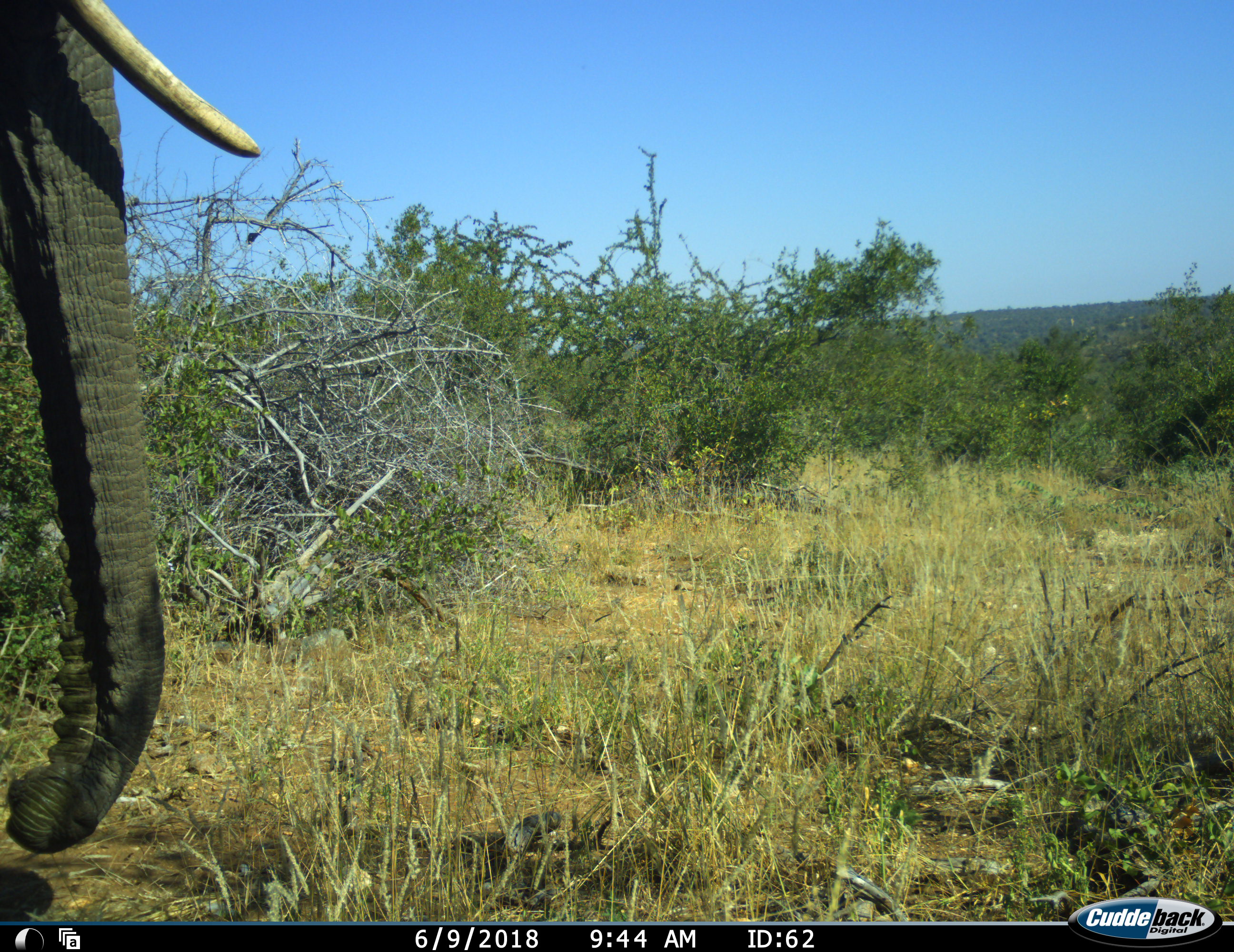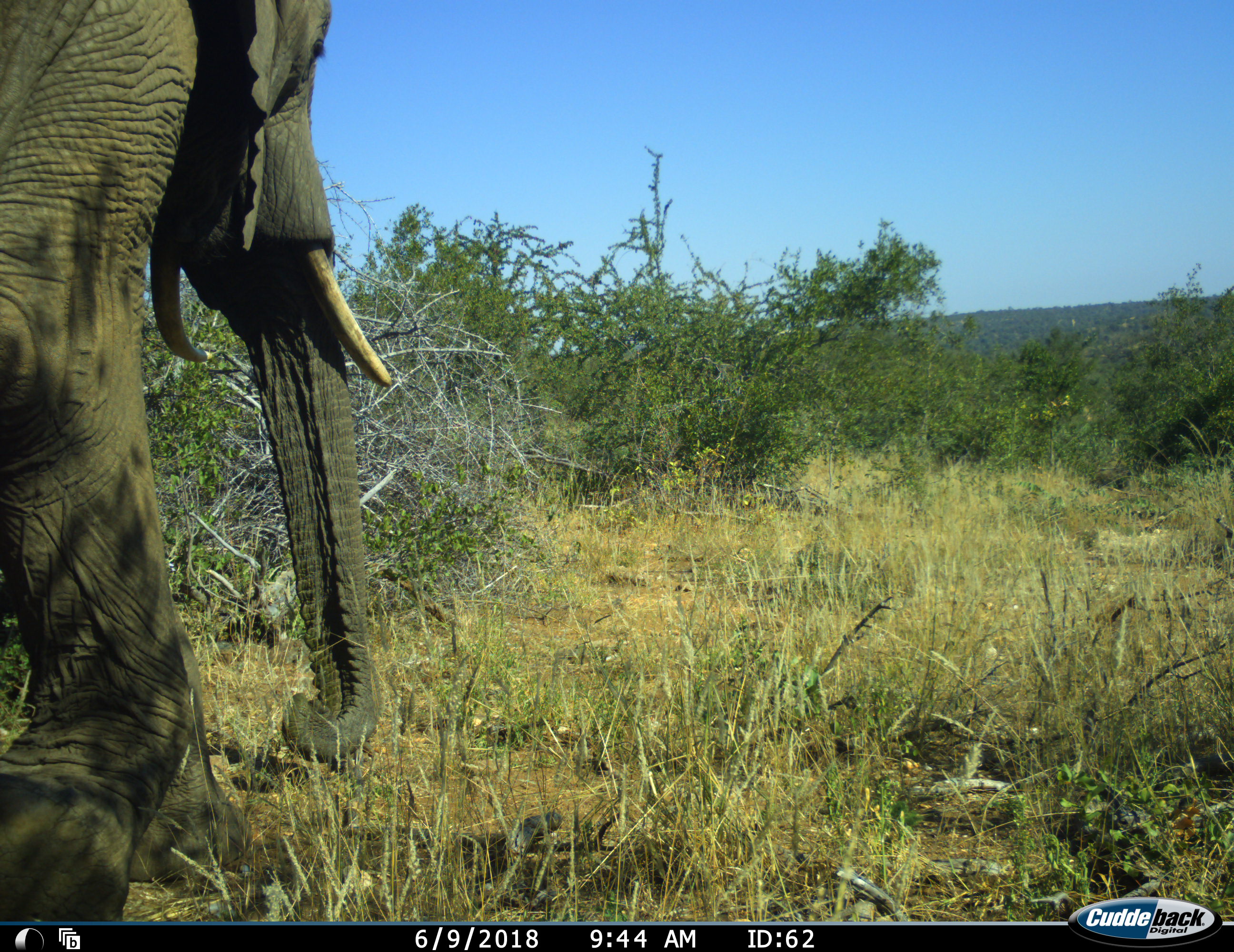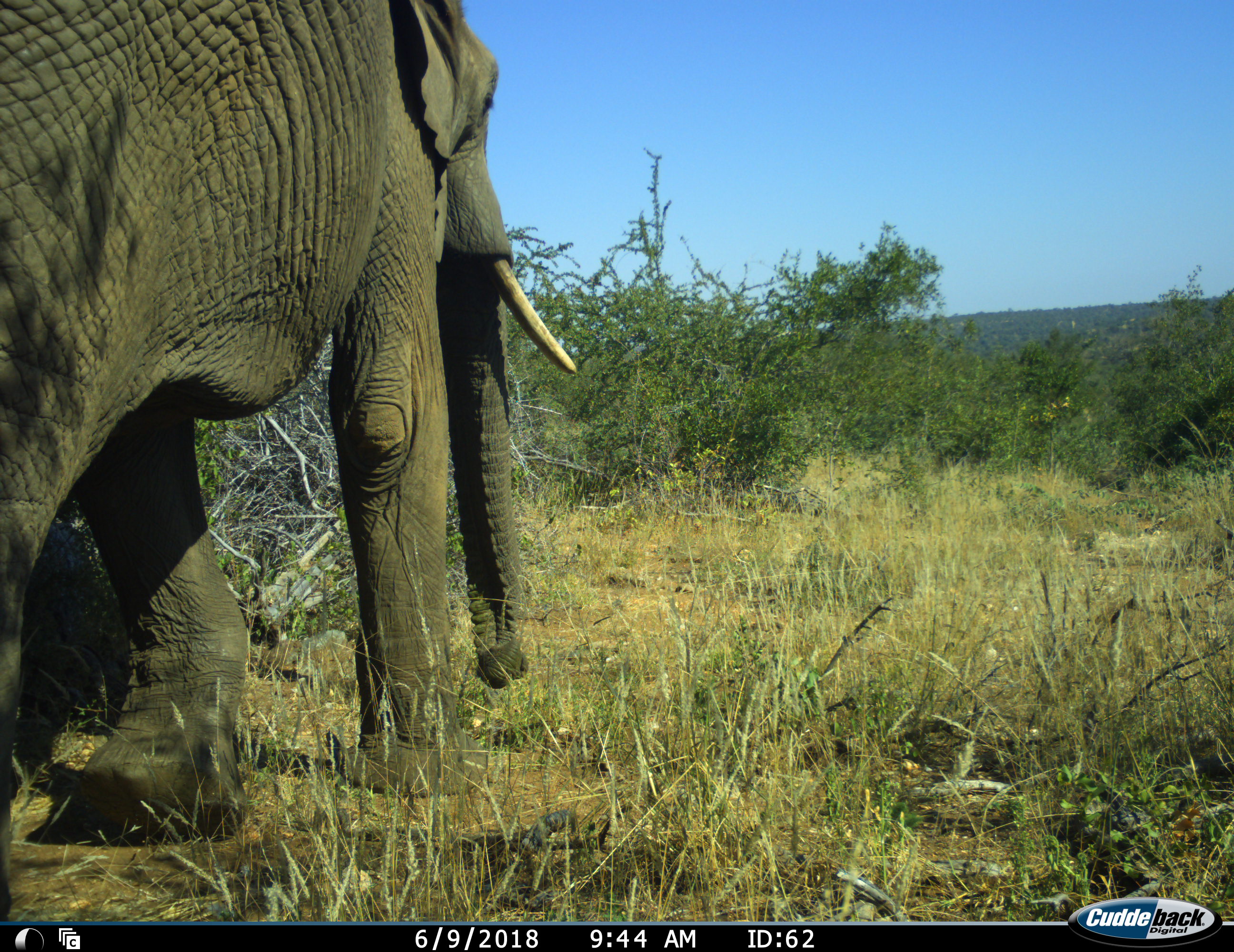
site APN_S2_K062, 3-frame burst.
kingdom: Animalia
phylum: Chordata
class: Mammalia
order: Proboscidea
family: Elephantidae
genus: Loxodonta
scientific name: Loxodonta africana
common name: african bush elephant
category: elephant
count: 1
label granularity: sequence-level